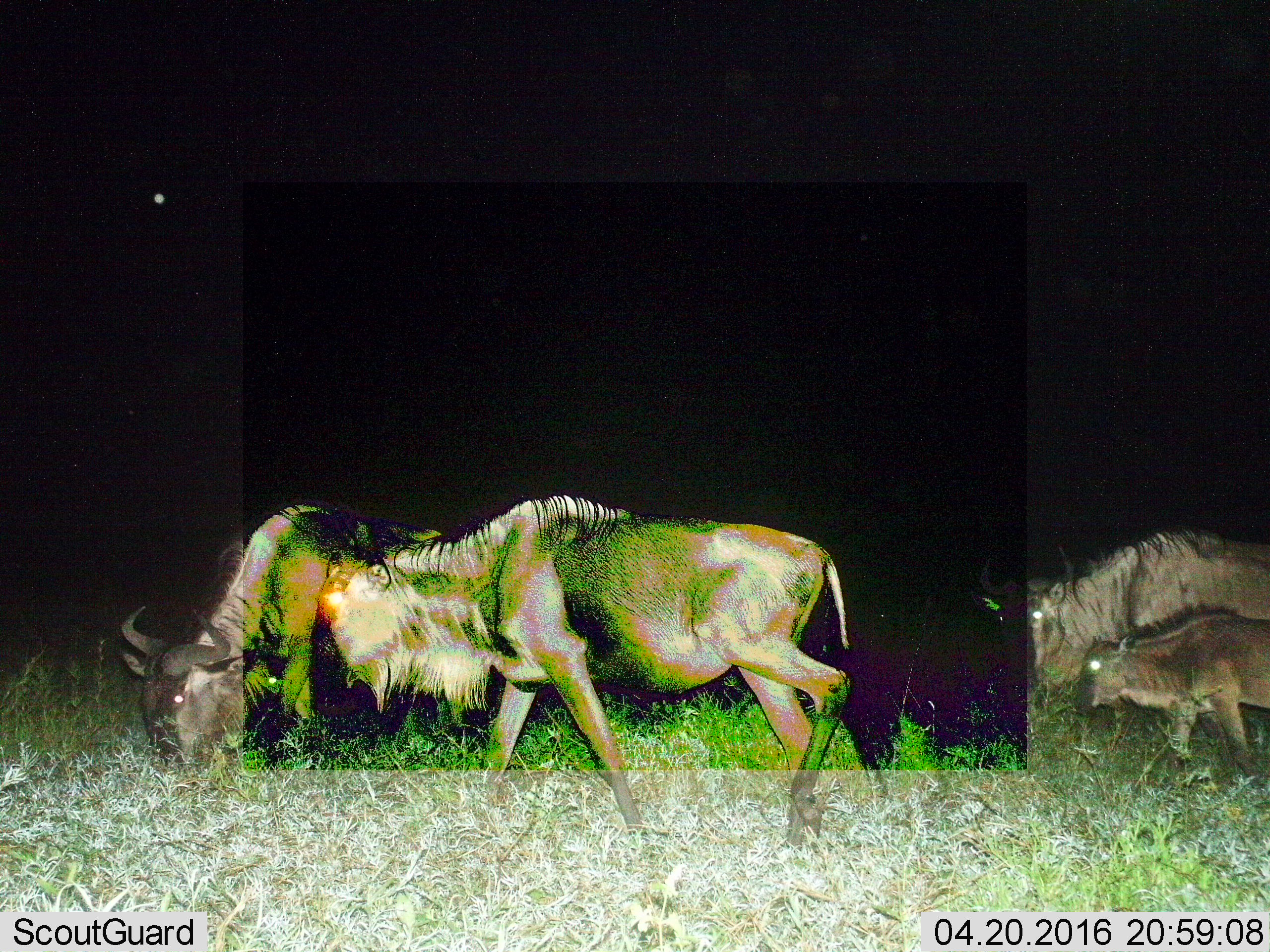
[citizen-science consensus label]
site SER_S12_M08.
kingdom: Animalia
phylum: Chordata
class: Mammalia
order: Artiodactyla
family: Bovidae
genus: Connochaetes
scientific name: Connochaetes taurinus taurinus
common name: blue wildebeest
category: wildebeestblue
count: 4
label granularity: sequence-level